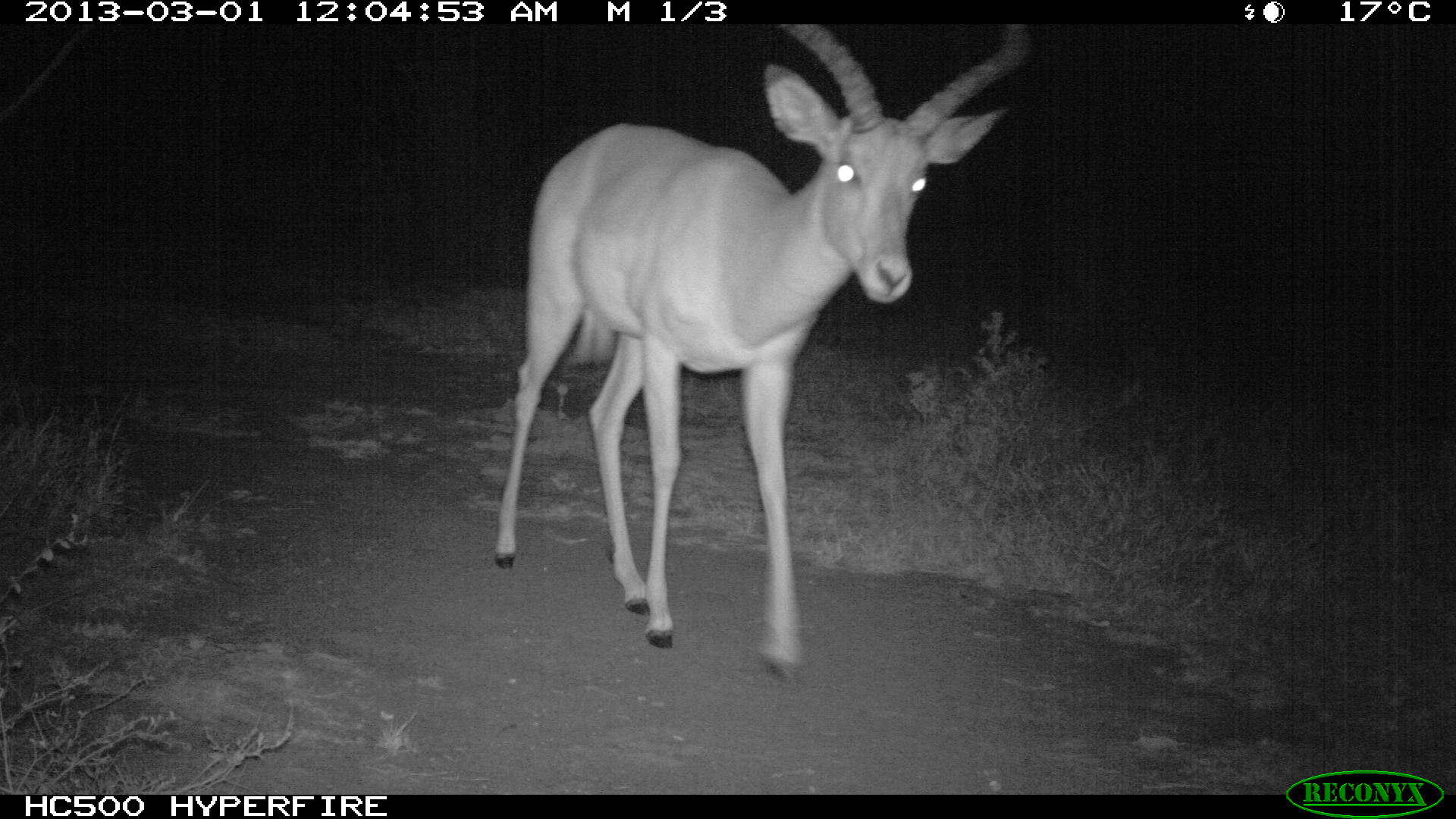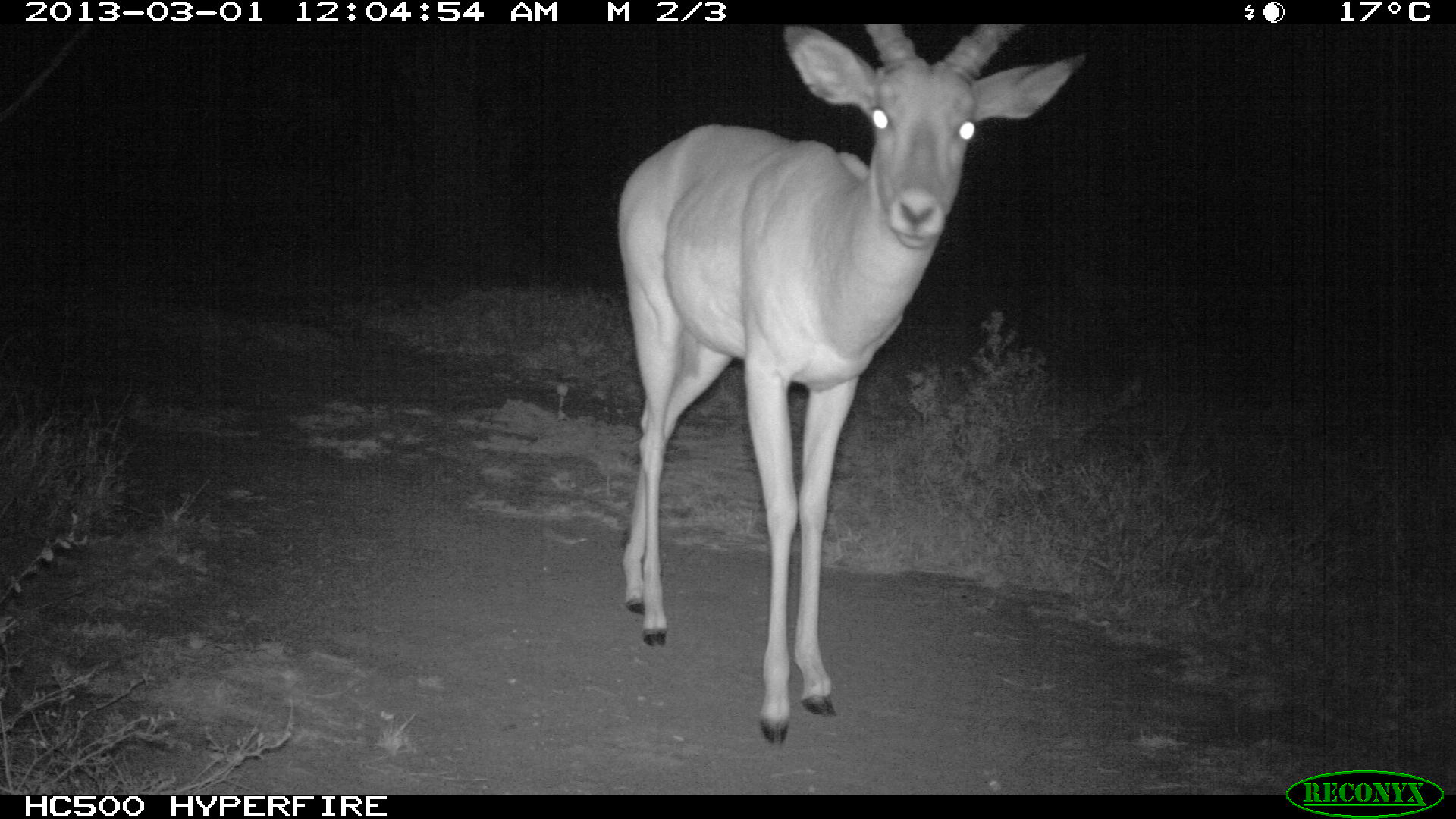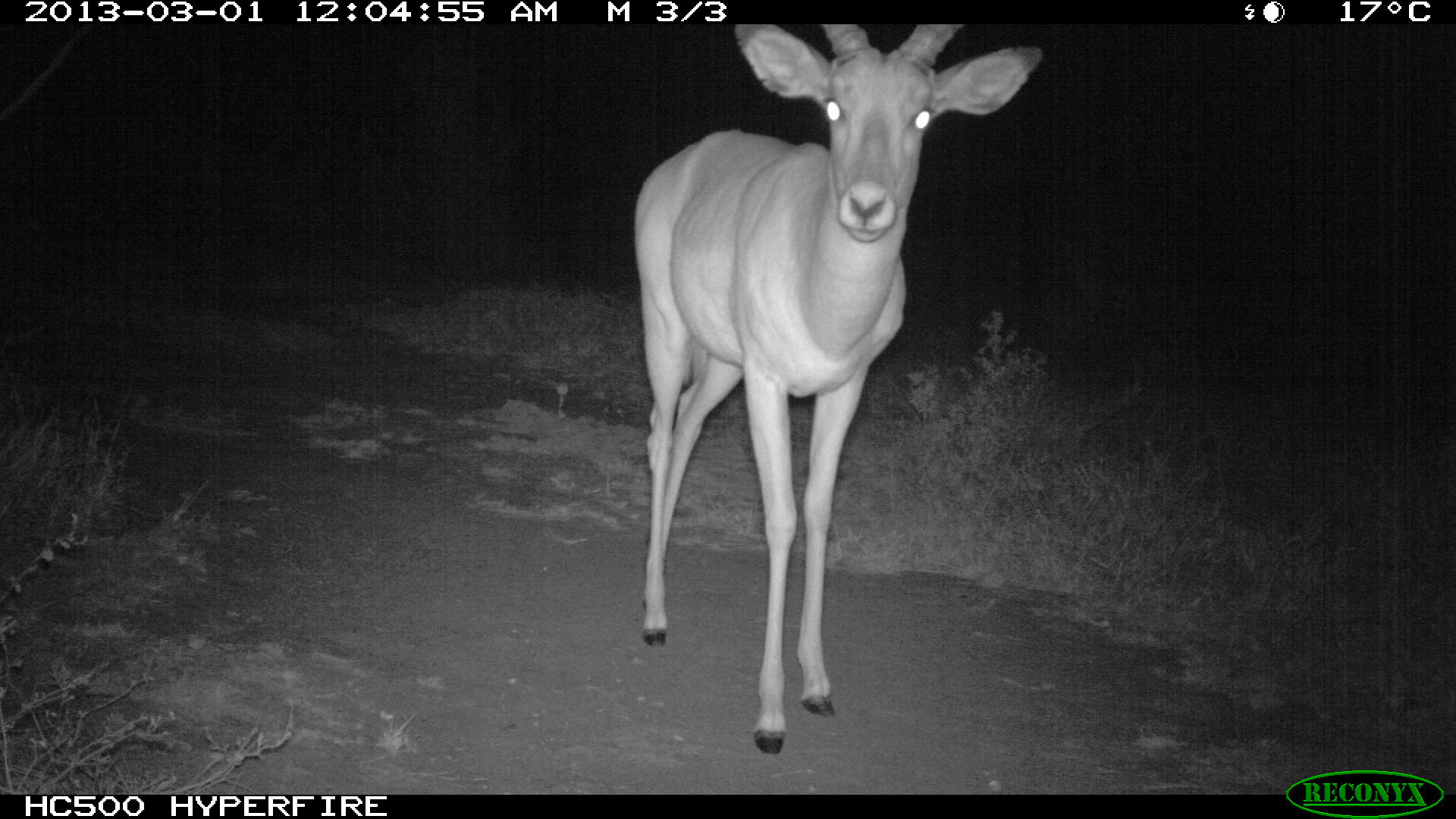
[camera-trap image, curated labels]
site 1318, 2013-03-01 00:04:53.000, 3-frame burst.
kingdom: Animalia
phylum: Chordata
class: Mammalia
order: Artiodactyla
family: Bovidae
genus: Aepyceros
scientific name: Aepyceros melampus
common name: impala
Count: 1.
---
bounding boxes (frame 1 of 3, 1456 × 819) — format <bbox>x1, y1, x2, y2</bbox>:
aepyceros melampus: <bbox>492, 23, 1027, 684</bbox>